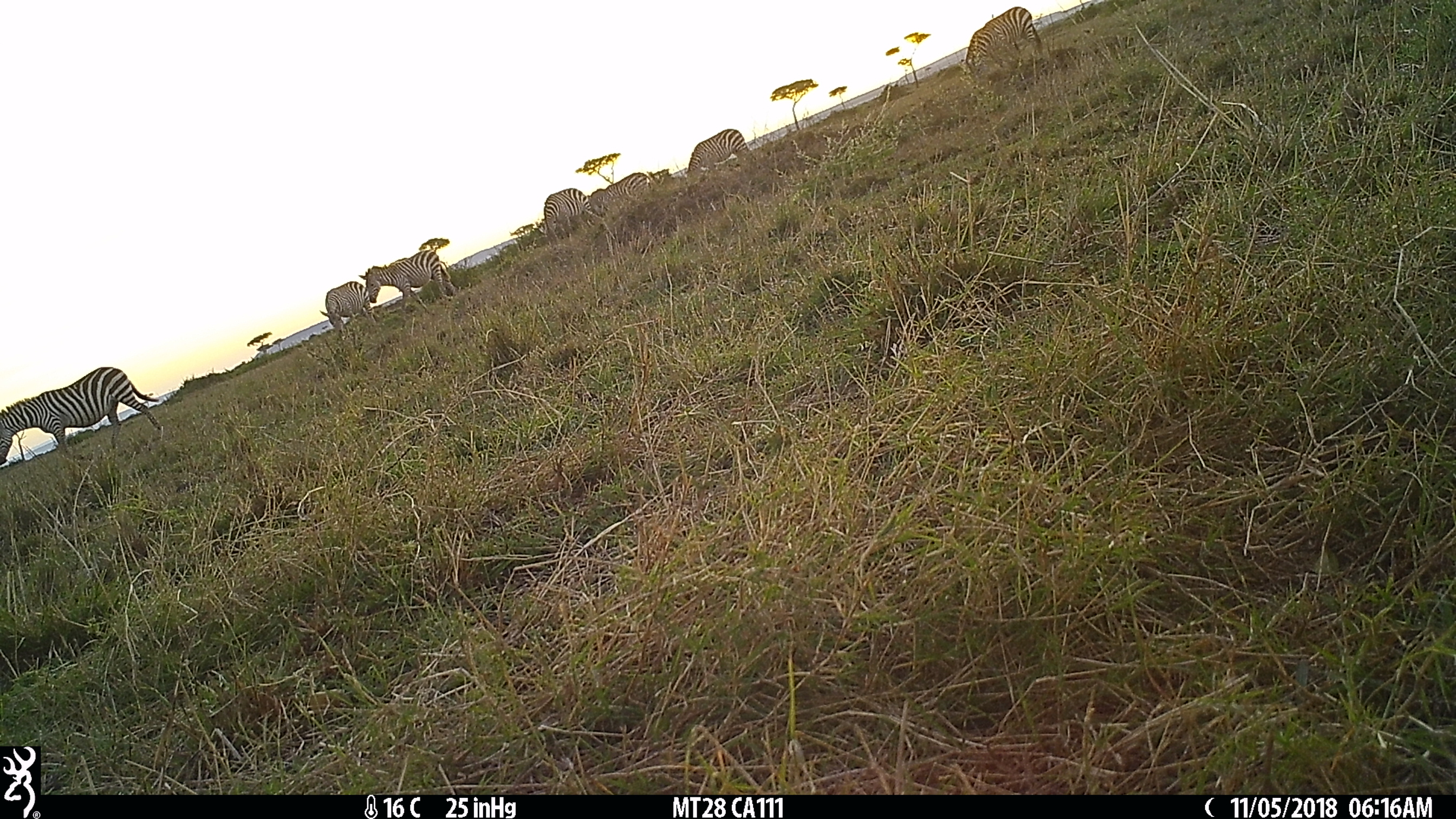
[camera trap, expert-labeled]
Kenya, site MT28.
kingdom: Animalia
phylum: Chordata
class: Mammalia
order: Perissodactyla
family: Equidae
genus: Equus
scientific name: Equus quagga burchellii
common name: burchell's zebra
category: zebra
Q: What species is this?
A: Zebra (burchell's zebra) (Equus quagga burchellii).